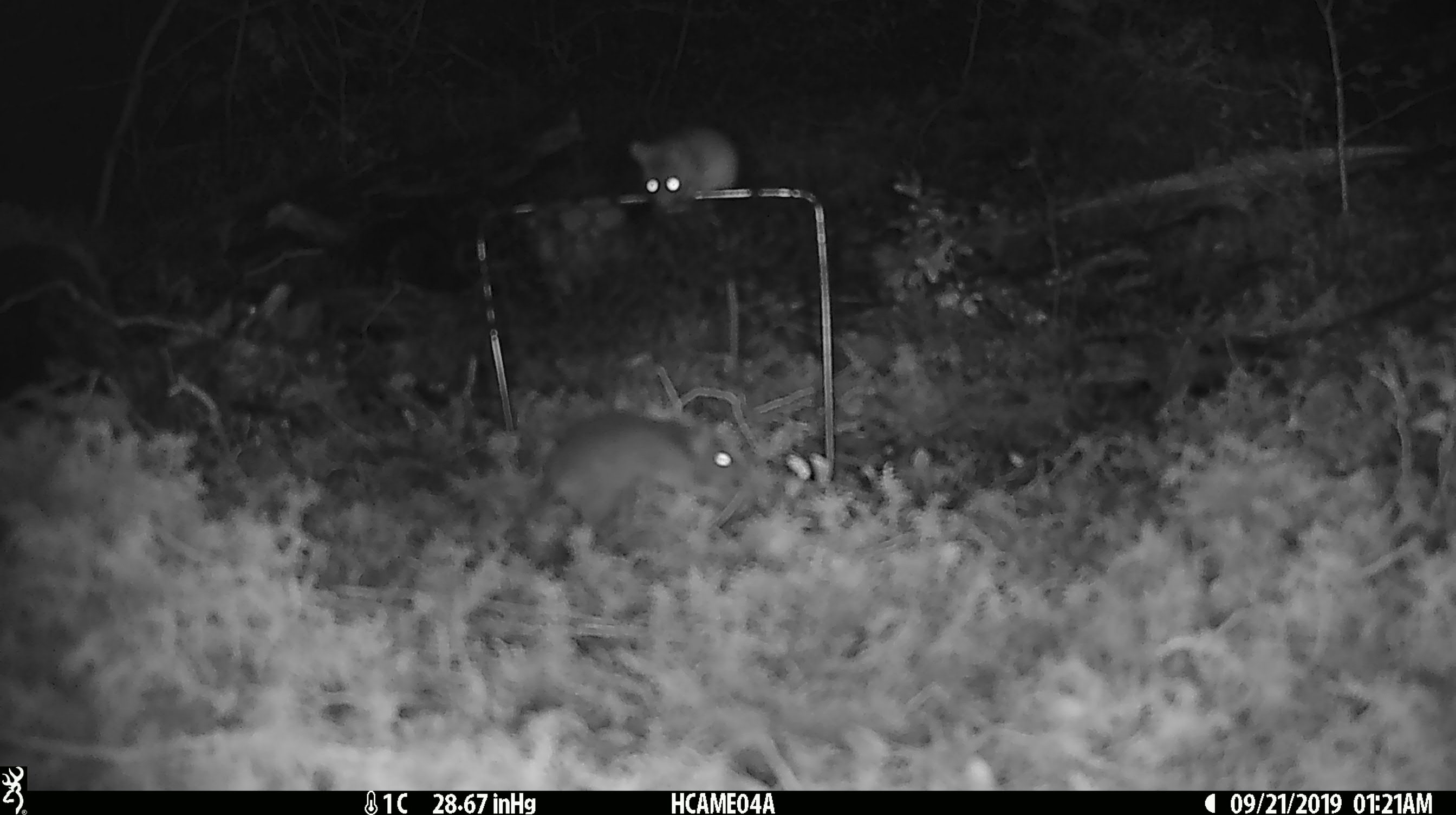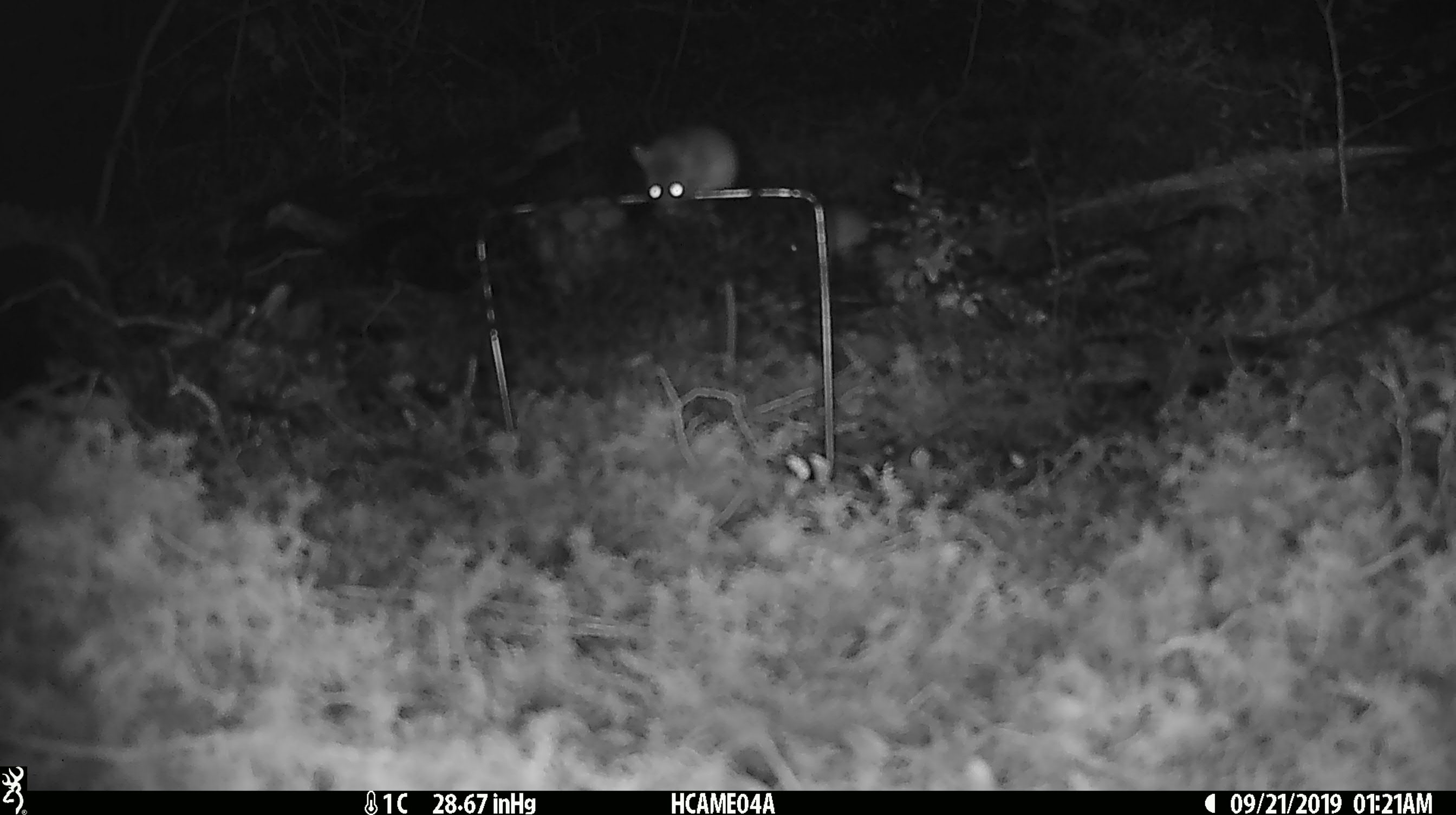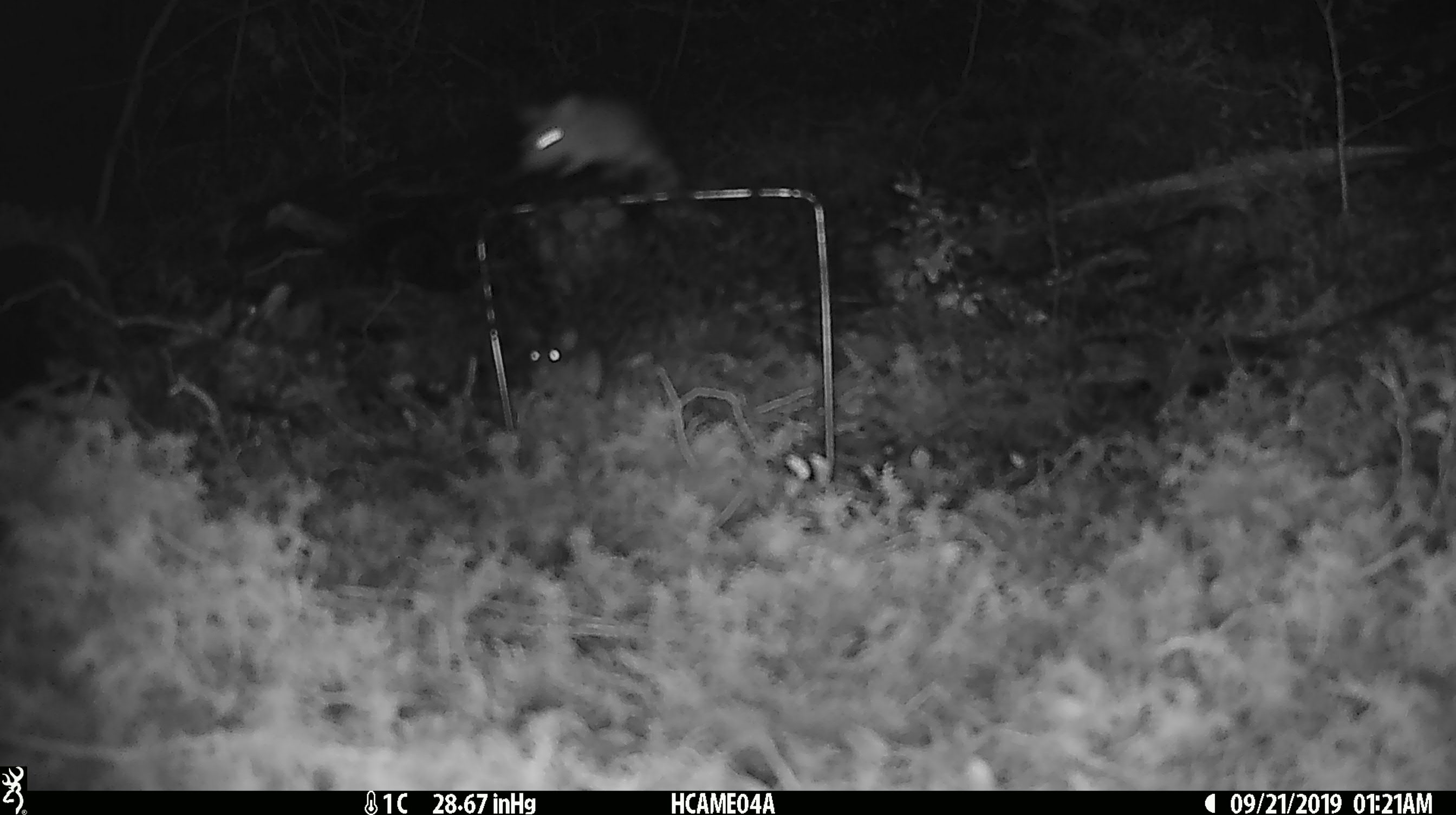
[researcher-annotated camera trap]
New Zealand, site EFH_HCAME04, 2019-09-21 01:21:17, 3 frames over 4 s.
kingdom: Animalia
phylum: Chordata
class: Mammalia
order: Rodentia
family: Muridae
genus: Mus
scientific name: Mus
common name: mouse